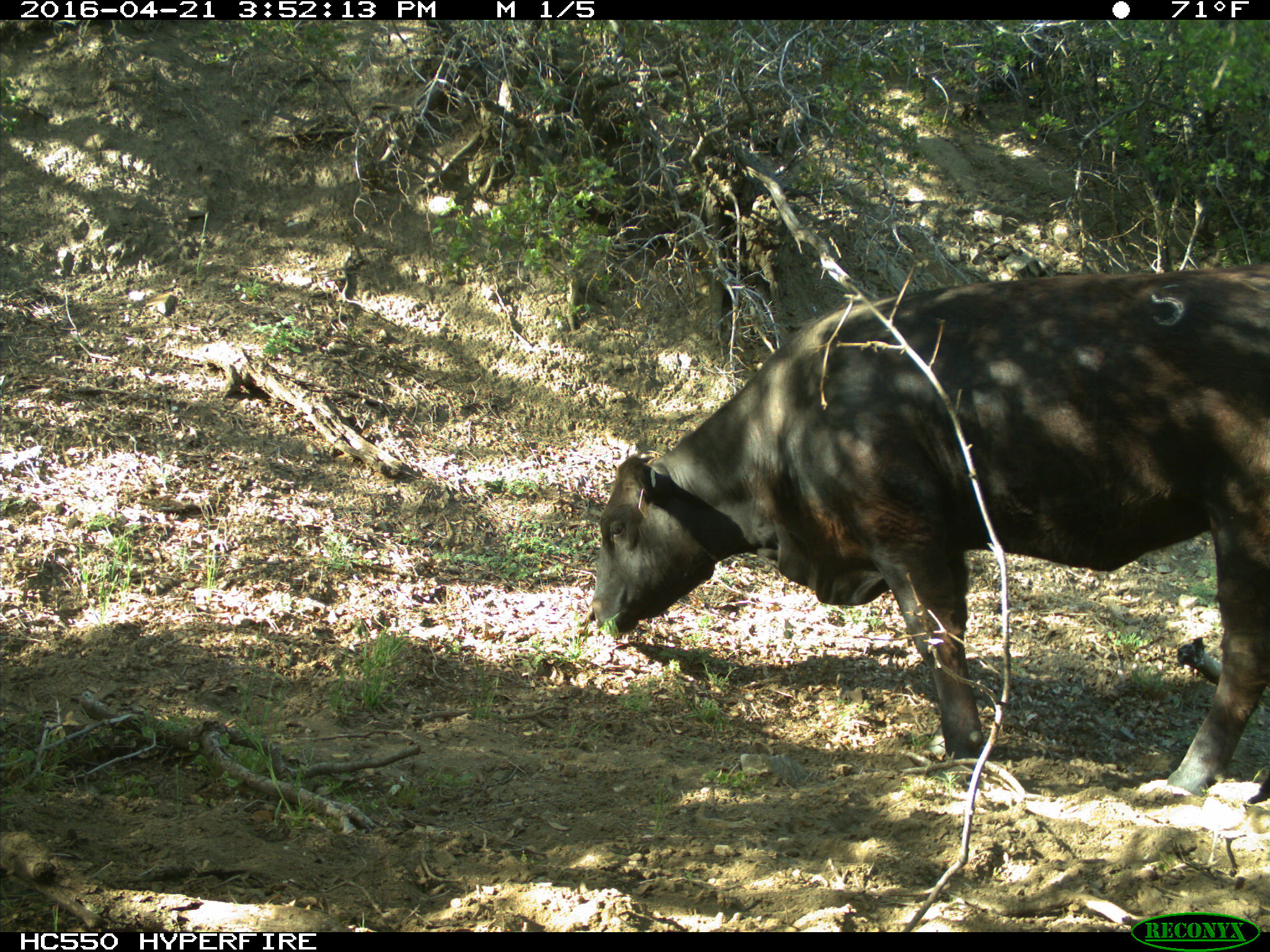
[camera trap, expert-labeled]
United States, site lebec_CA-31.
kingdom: Animalia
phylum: Chordata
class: Mammalia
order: Artiodactyla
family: Bovidae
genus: Bos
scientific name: Bos taurus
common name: domestic cow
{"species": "Bos taurus (domestic cow)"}